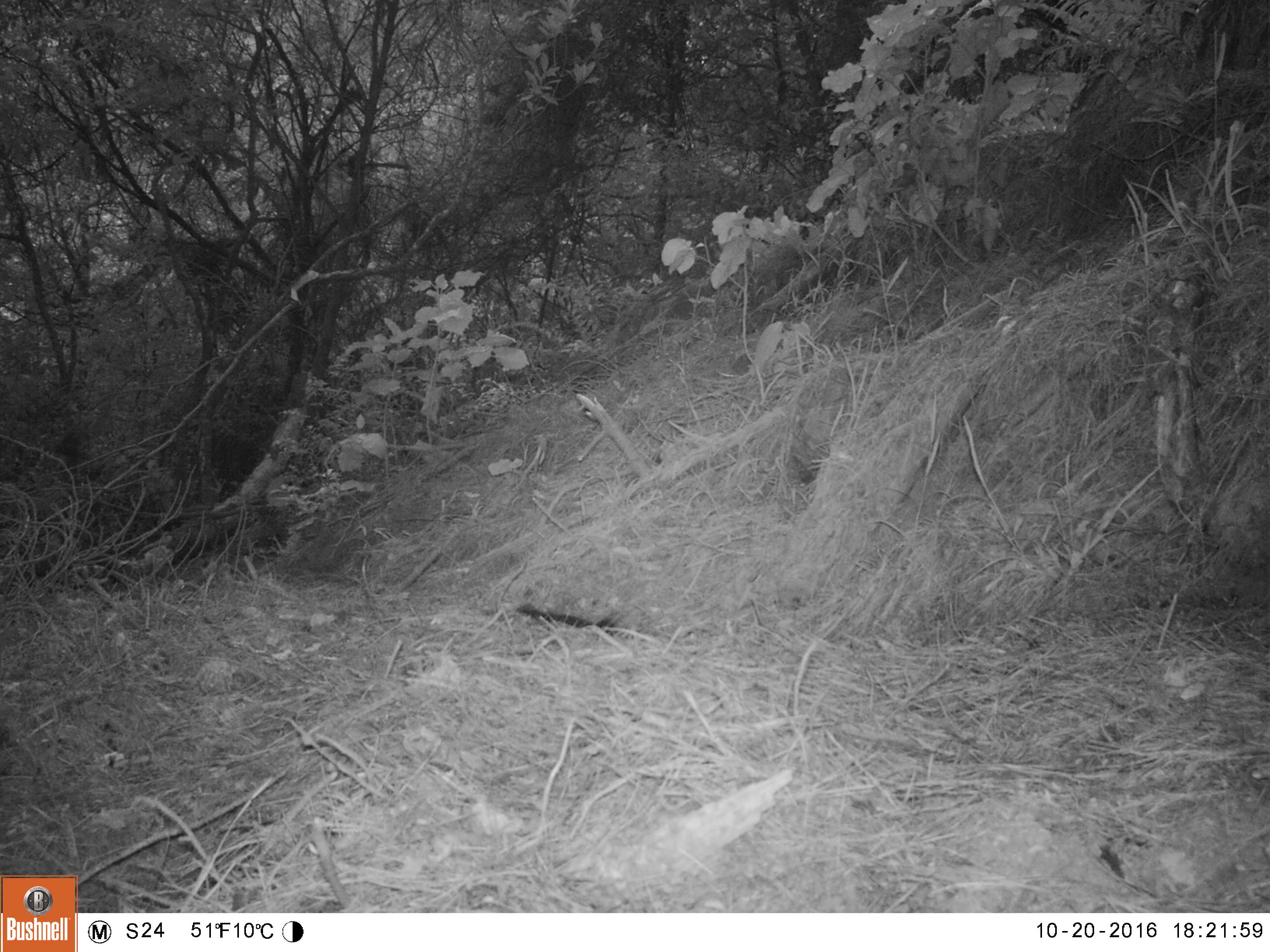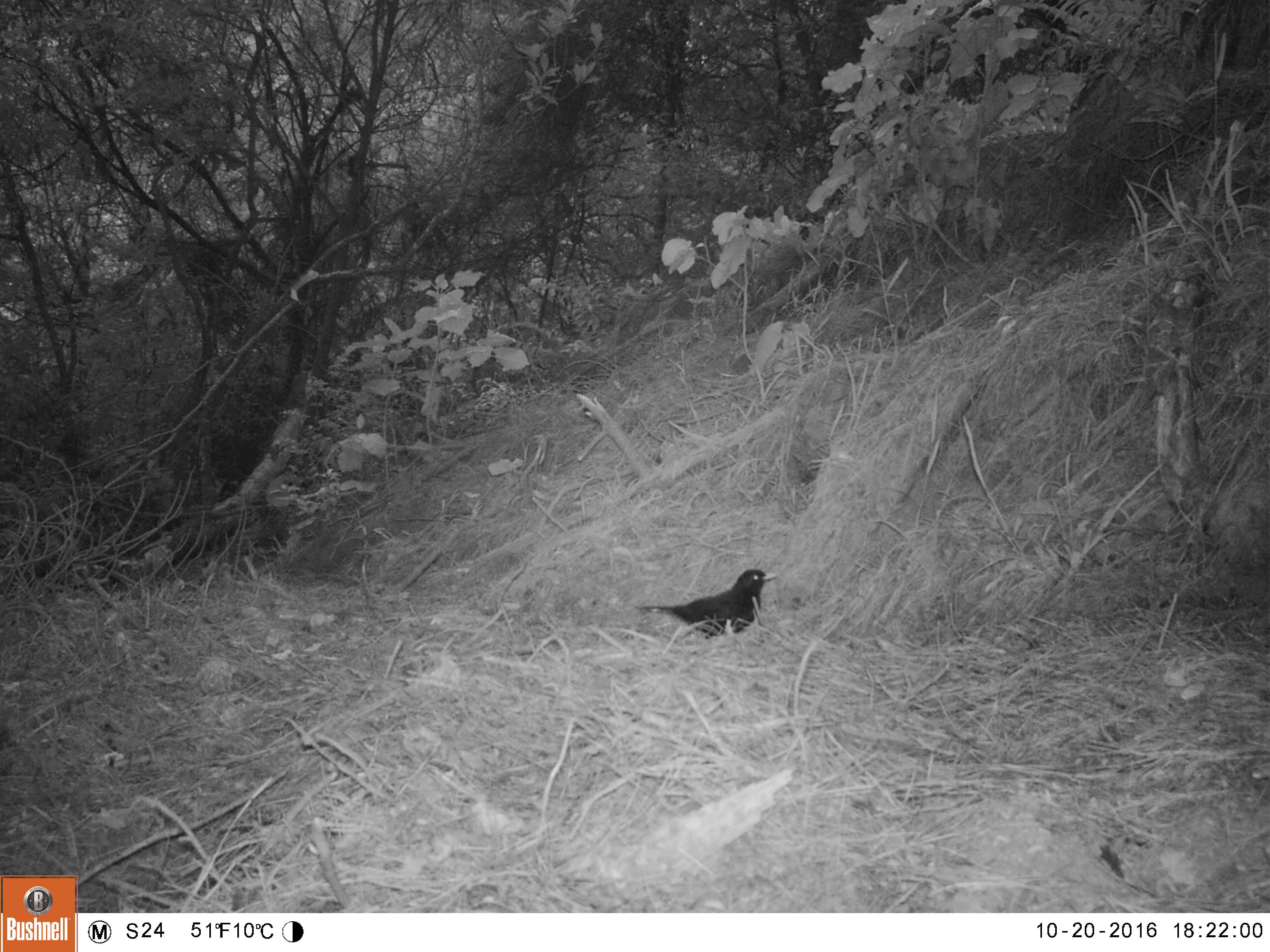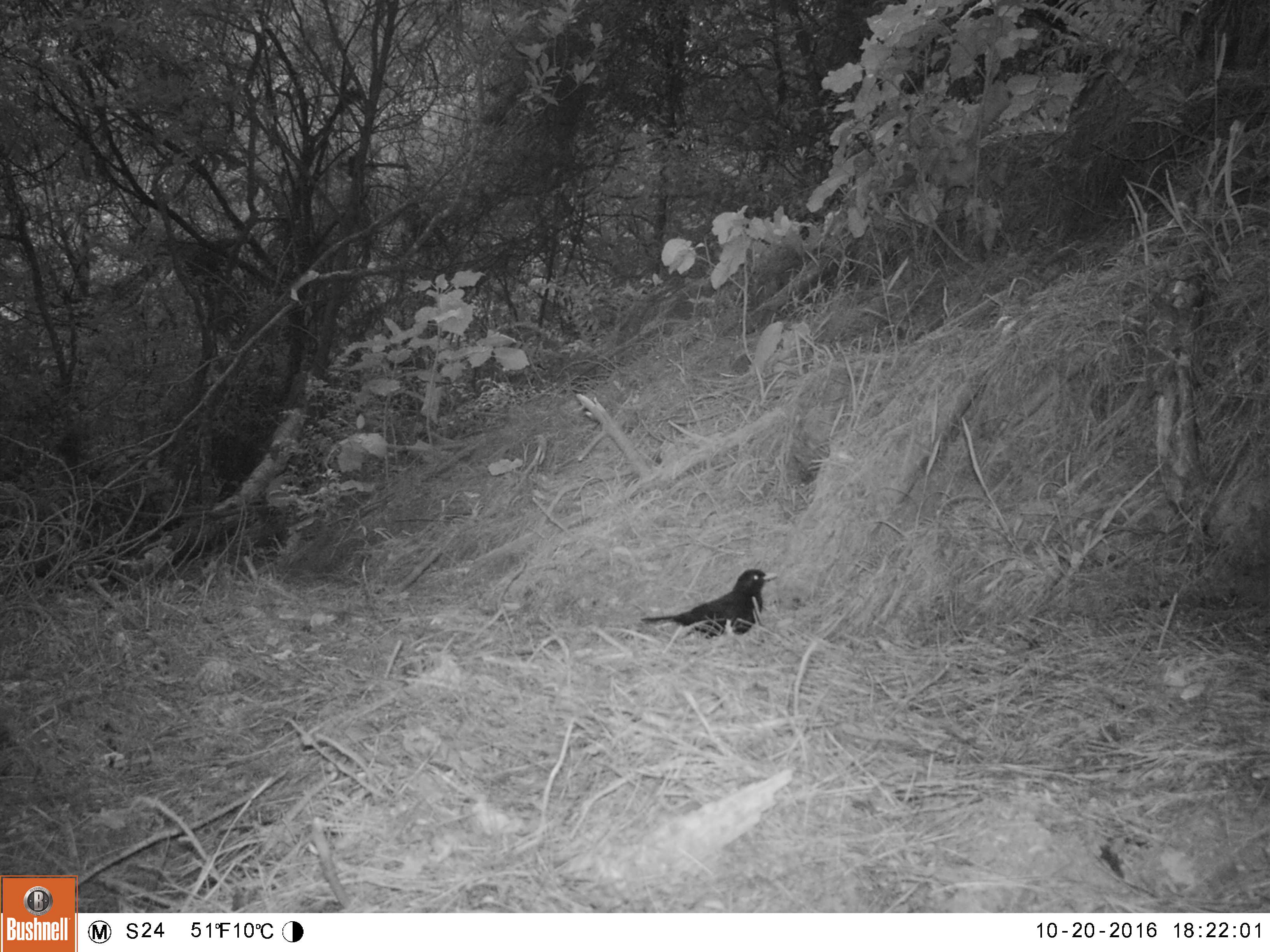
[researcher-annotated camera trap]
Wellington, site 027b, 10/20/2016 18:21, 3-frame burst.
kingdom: Animalia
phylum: Chordata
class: Aves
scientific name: Aves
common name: bird